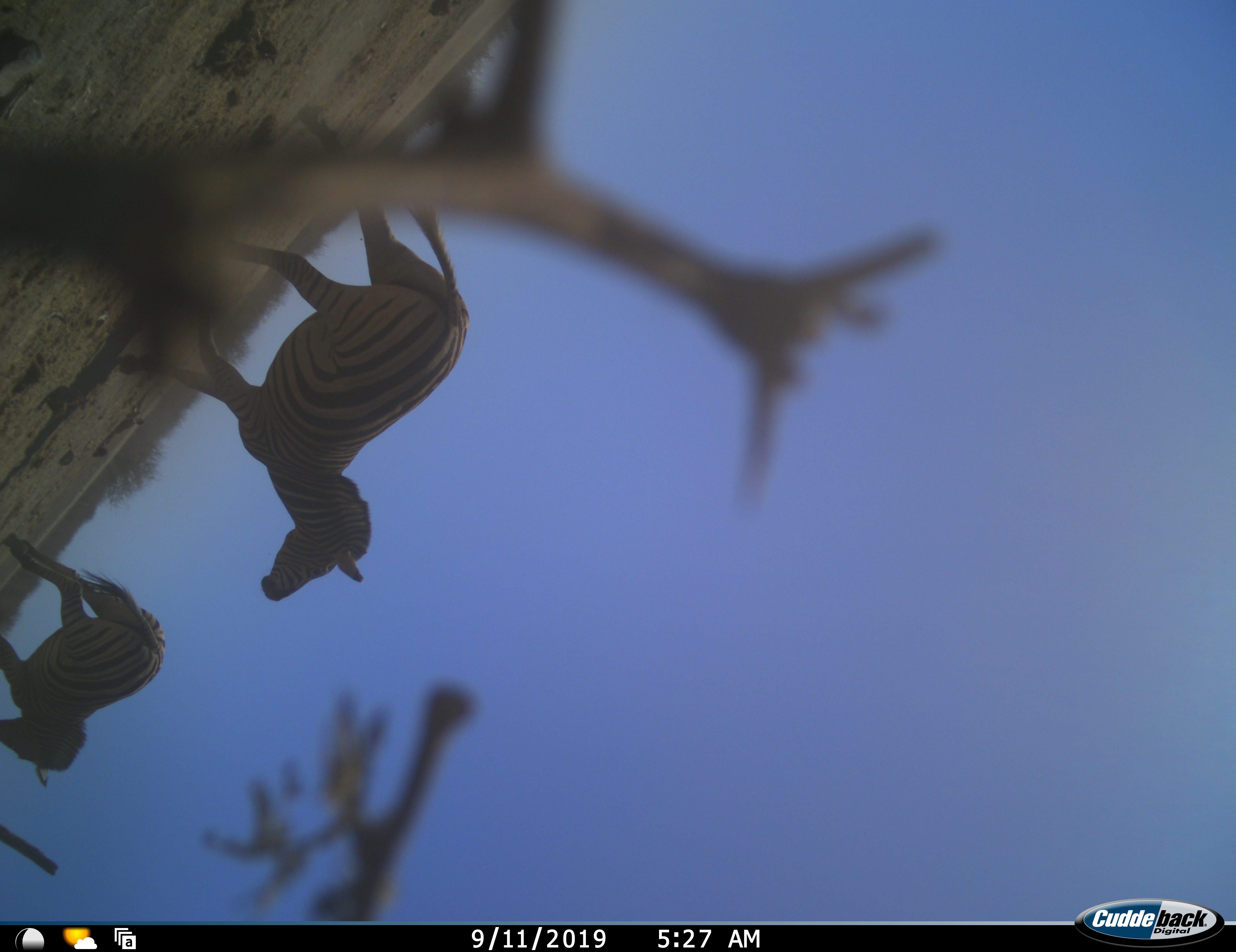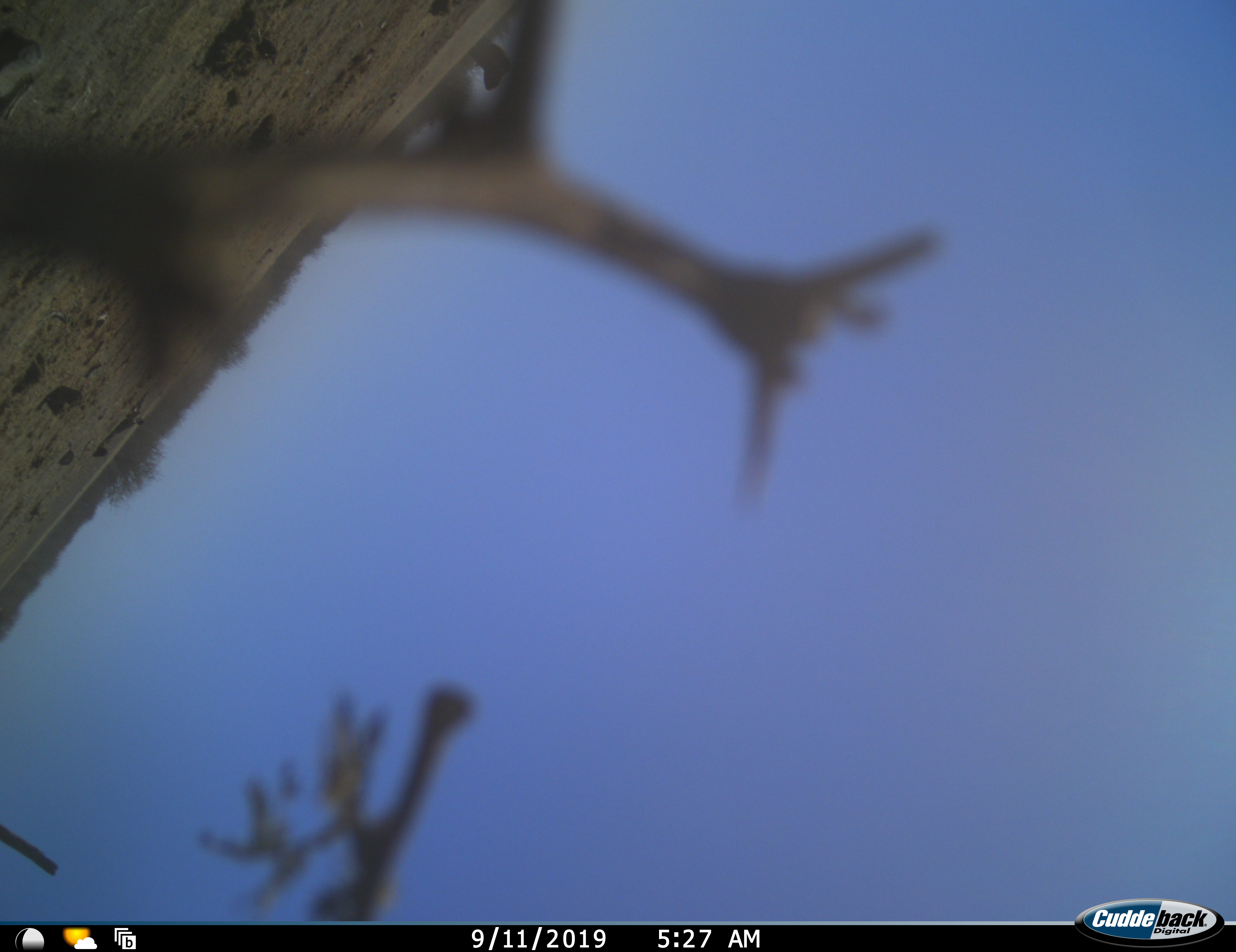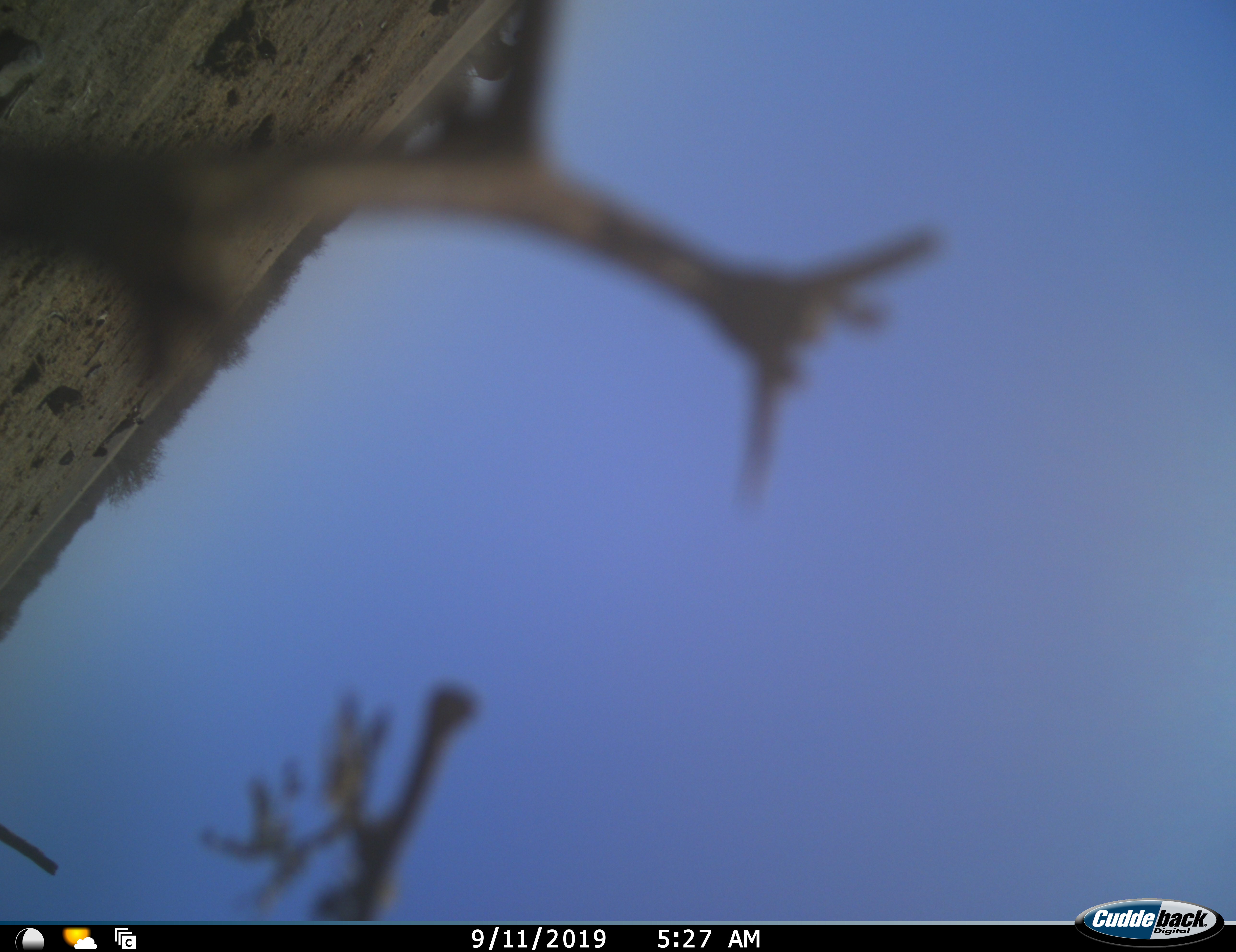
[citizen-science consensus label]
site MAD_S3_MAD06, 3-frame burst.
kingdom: Animalia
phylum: Chordata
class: Mammalia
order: Perissodactyla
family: Equidae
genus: Equus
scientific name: Equus quagga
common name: plains zebra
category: zebraplains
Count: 2.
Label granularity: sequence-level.